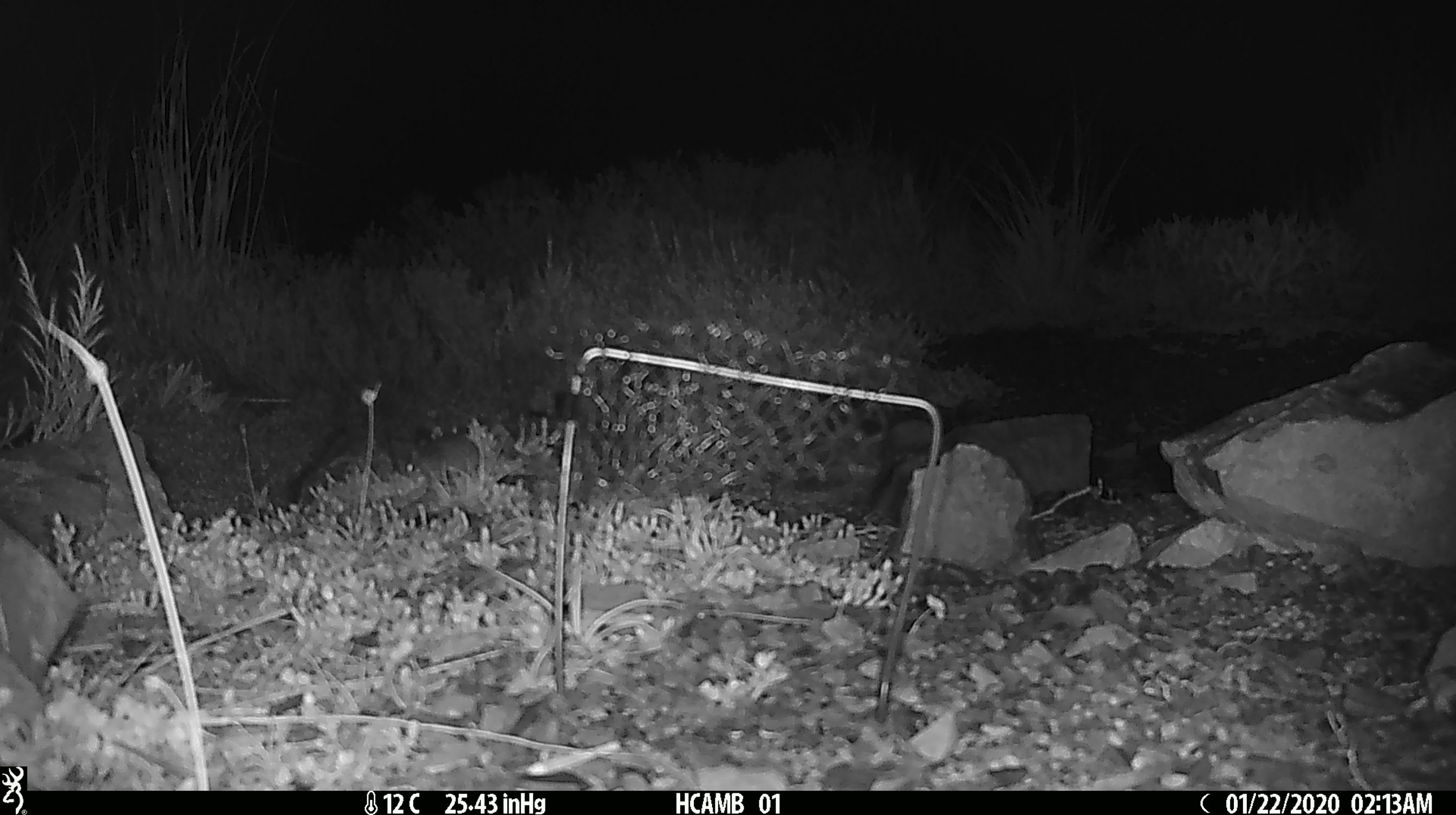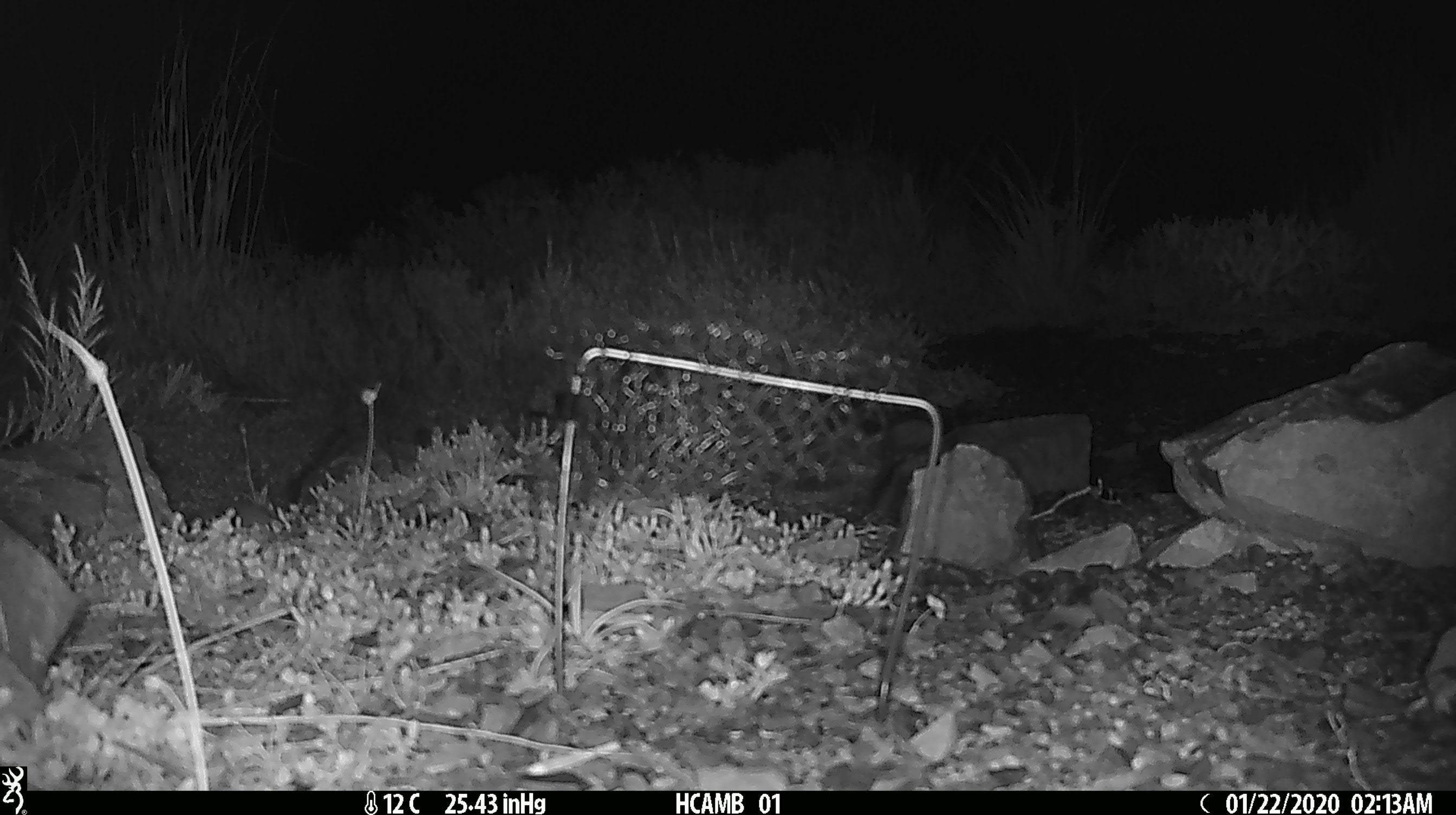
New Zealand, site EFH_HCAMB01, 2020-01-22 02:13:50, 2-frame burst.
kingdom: Animalia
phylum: Chordata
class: Mammalia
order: Rodentia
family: Muridae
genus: Mus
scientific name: Mus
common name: mouse